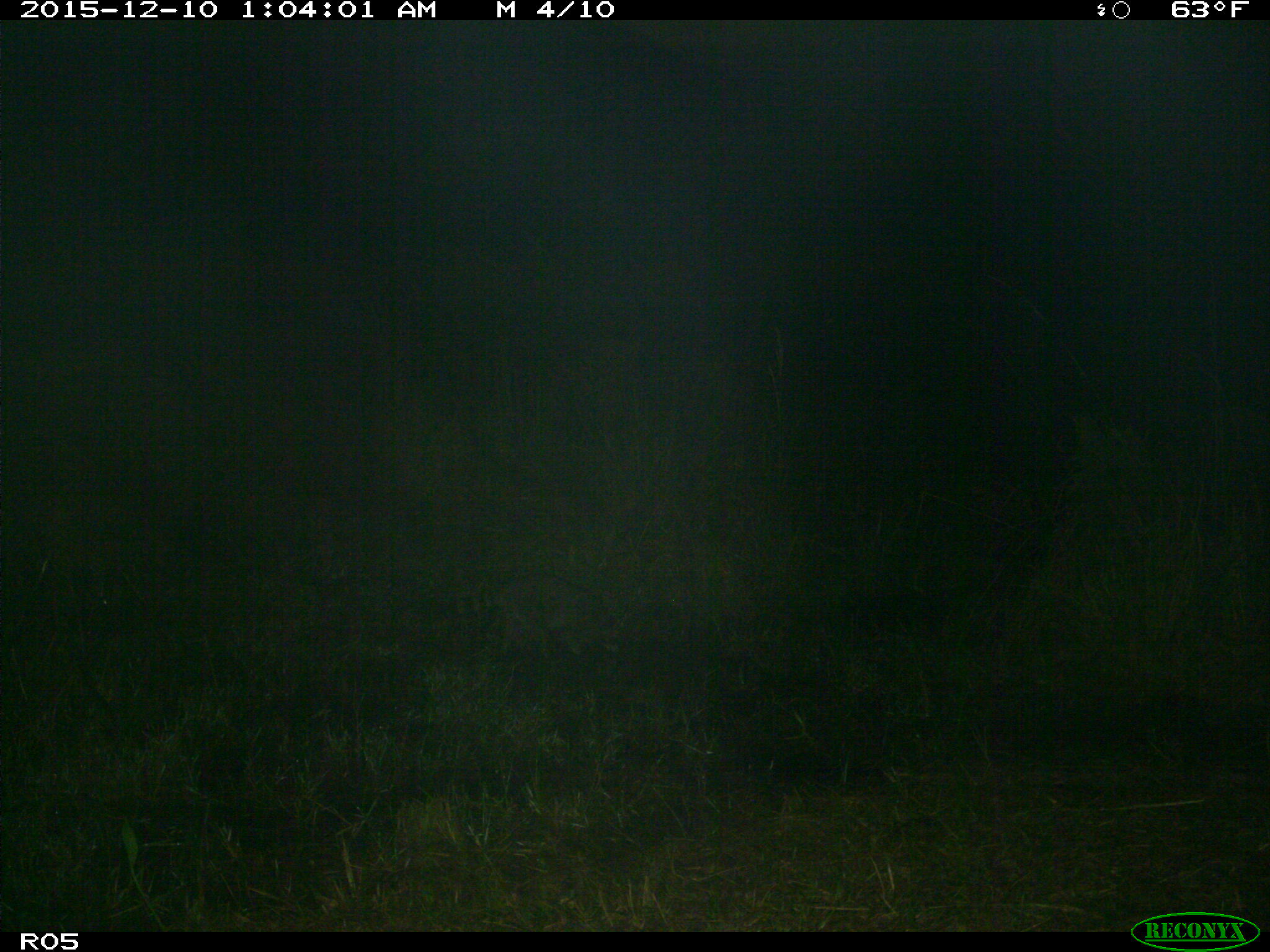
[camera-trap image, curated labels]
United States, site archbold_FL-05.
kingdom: Animalia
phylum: Chordata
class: Mammalia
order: Carnivora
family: Procyonidae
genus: Procyon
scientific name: Procyon lotor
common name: common raccoon